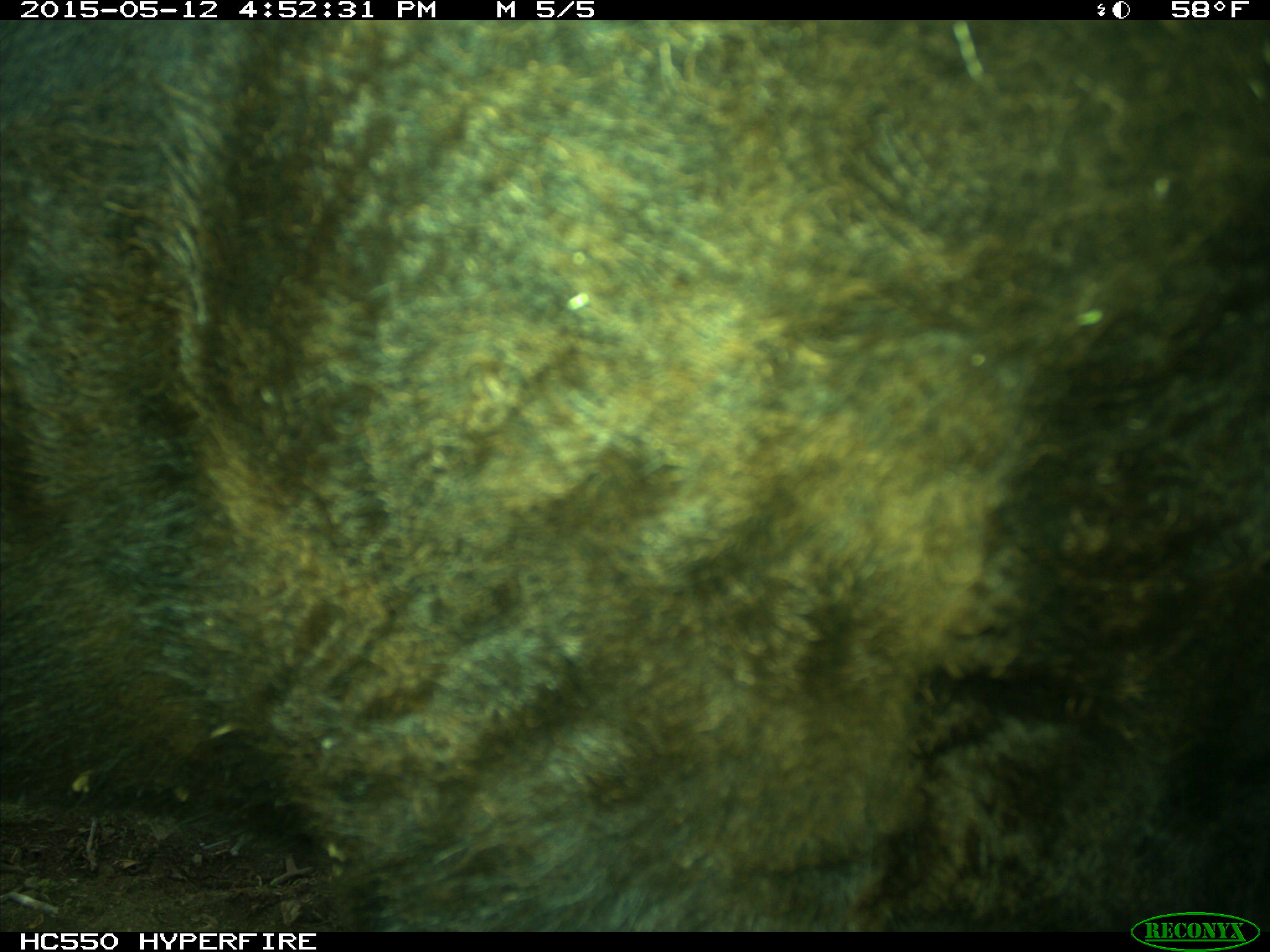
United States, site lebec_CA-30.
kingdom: Animalia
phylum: Chordata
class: Mammalia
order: Artiodactyla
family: Bovidae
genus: Bos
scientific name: Bos taurus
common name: domestic cow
Bos taurus (domestic cow).